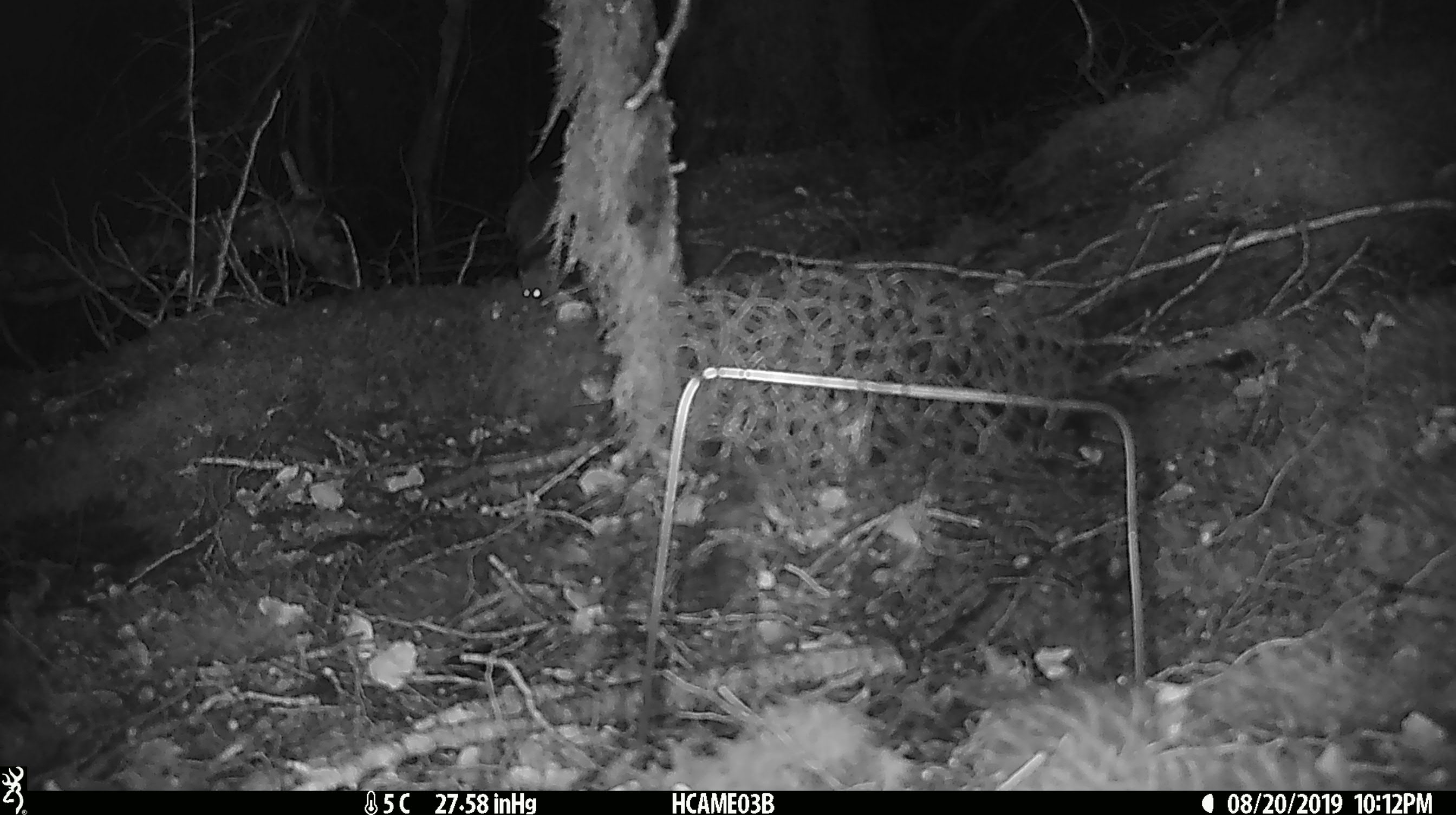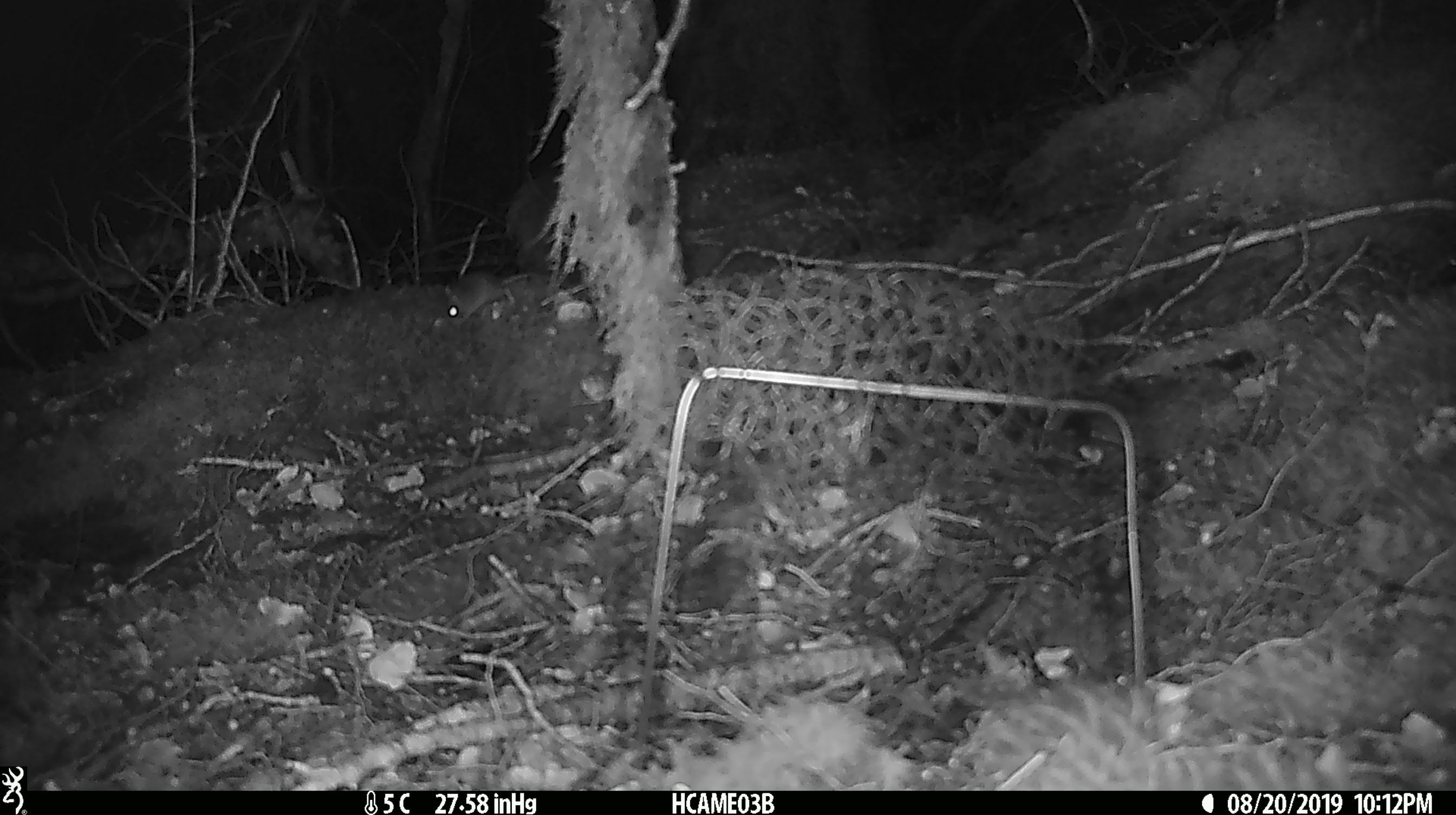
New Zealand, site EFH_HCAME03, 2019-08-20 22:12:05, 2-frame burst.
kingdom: Animalia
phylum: Chordata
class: Mammalia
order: Rodentia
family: Muridae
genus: Mus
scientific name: Mus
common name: mouse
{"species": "mouse (Mus)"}